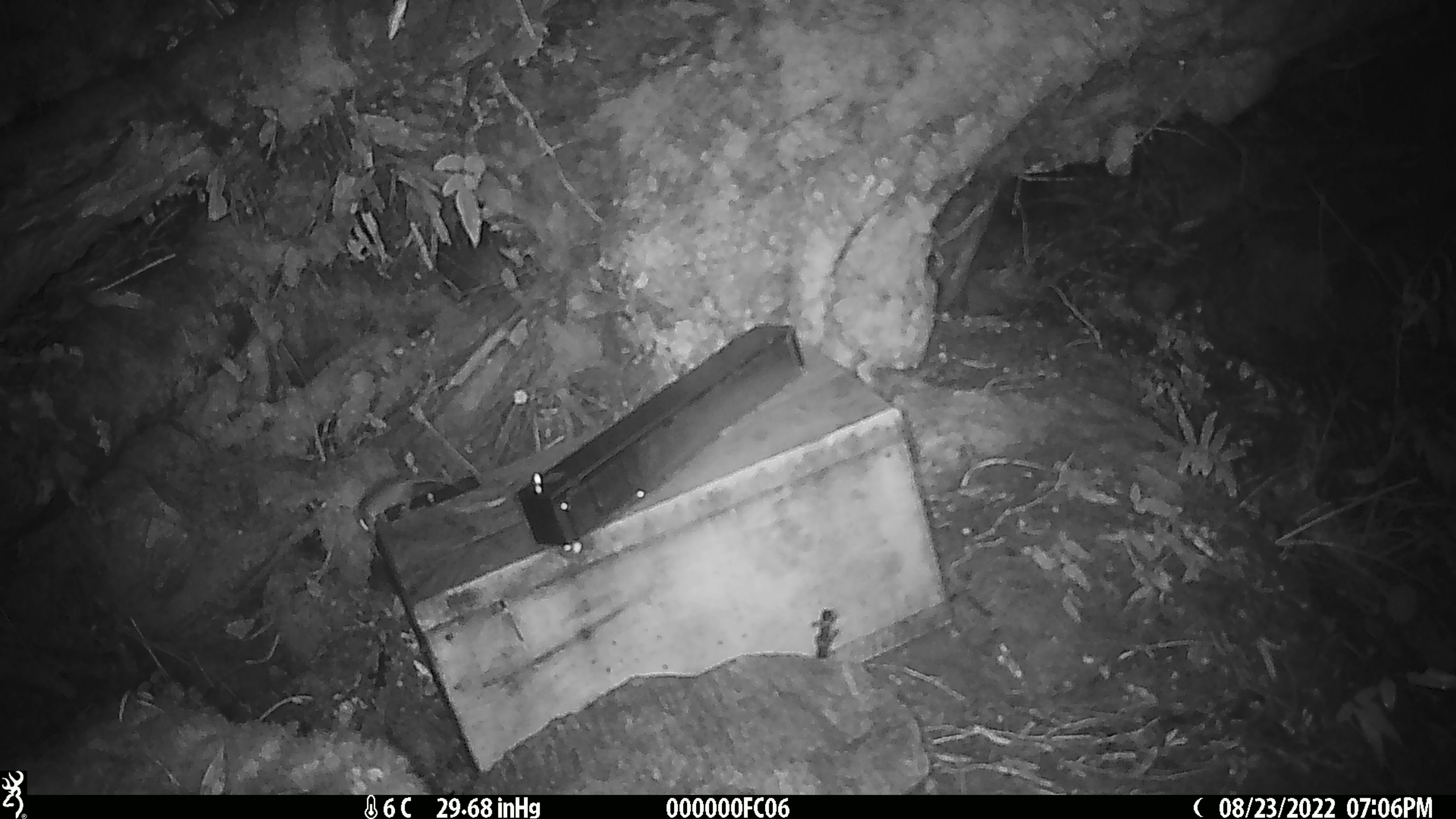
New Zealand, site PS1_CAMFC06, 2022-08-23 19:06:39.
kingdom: Animalia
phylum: Chordata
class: Mammalia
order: Rodentia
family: Muridae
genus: Mus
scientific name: Mus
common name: mouse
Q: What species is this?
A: Mouse (Mus).